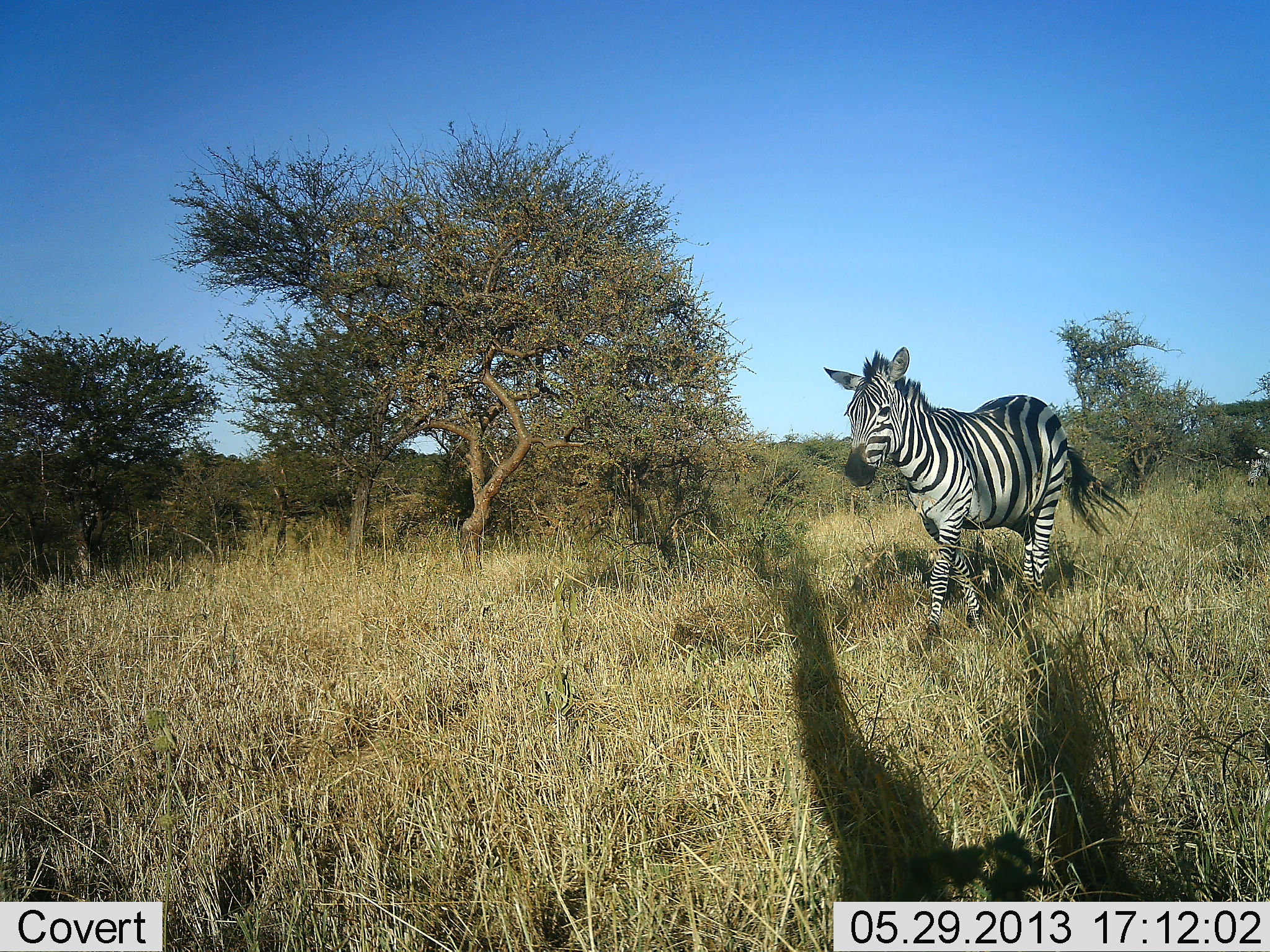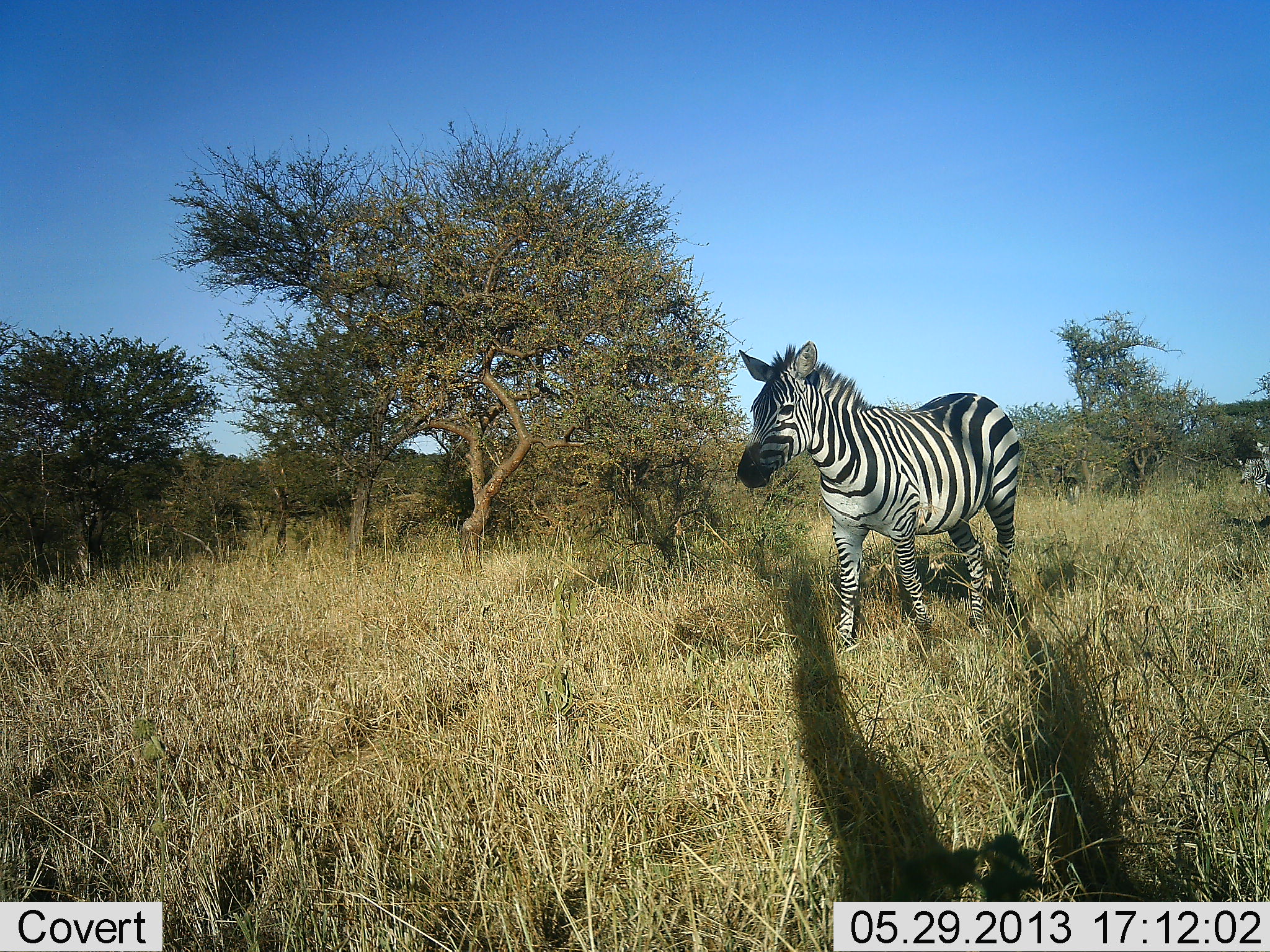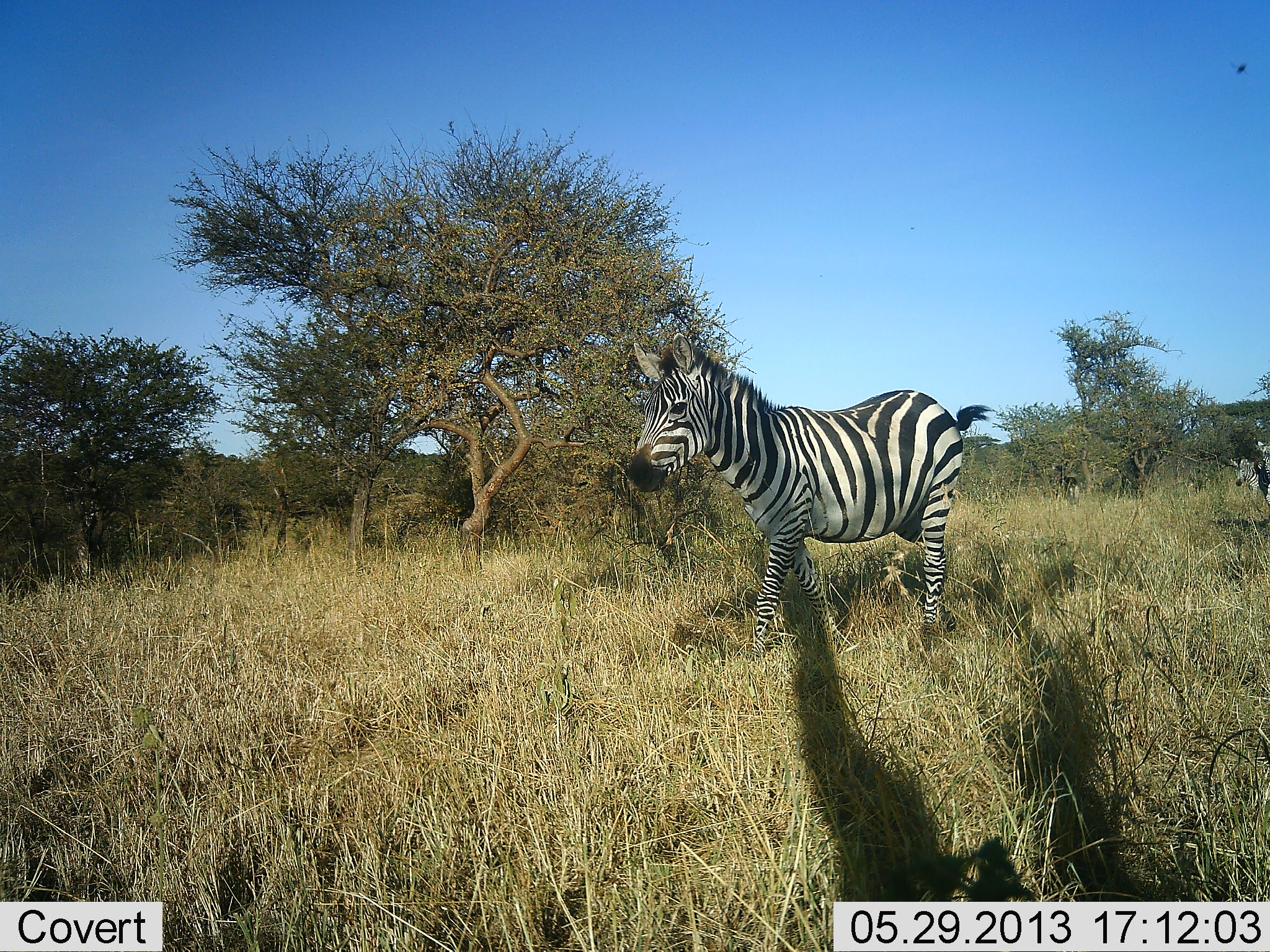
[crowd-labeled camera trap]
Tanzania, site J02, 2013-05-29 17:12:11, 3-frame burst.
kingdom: Animalia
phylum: Chordata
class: Mammalia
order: Perissodactyla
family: Equidae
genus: Equus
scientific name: Equus quagga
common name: plains zebra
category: zebra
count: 2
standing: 12%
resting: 0%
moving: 92%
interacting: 0%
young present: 0%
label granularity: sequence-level